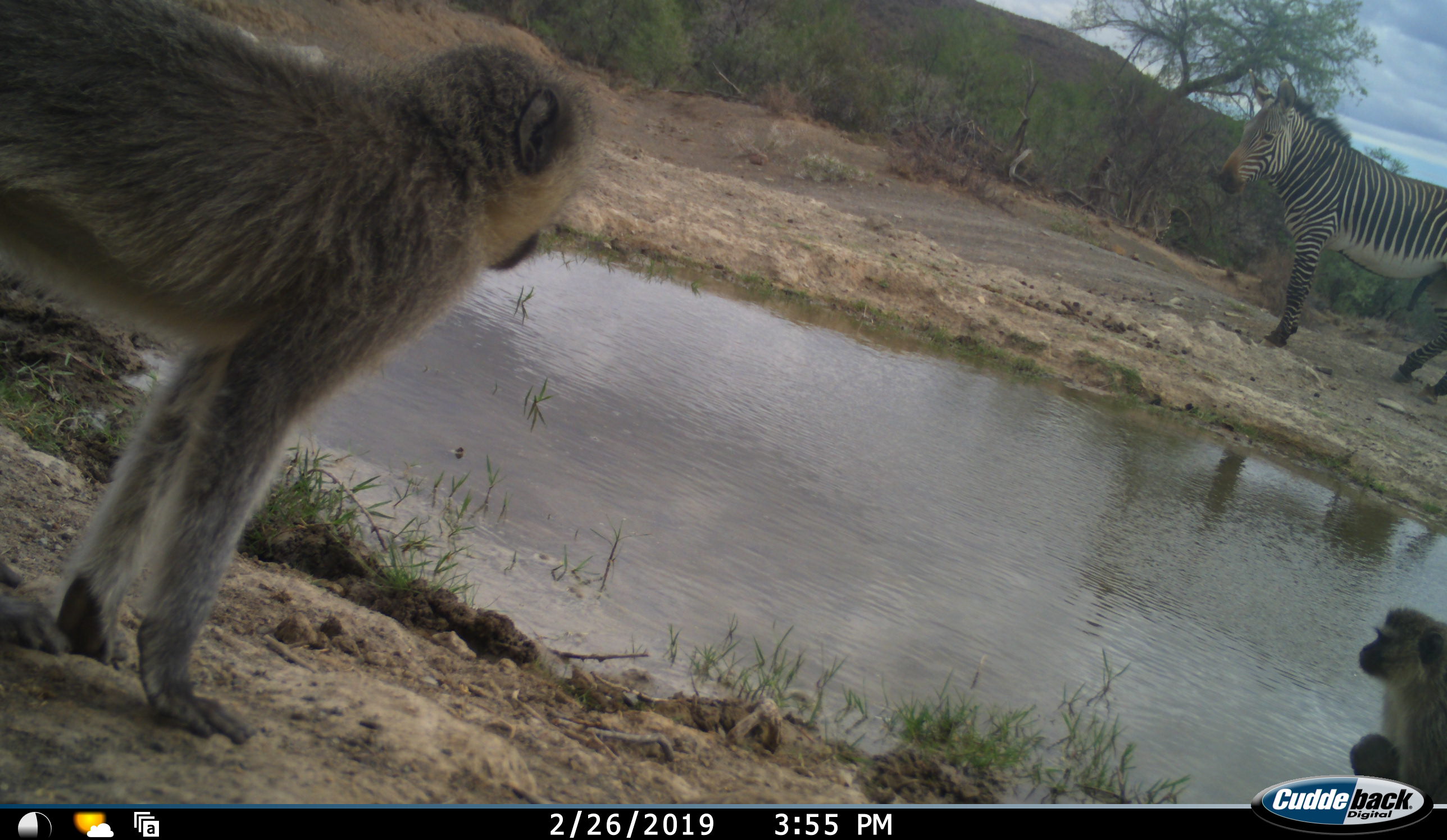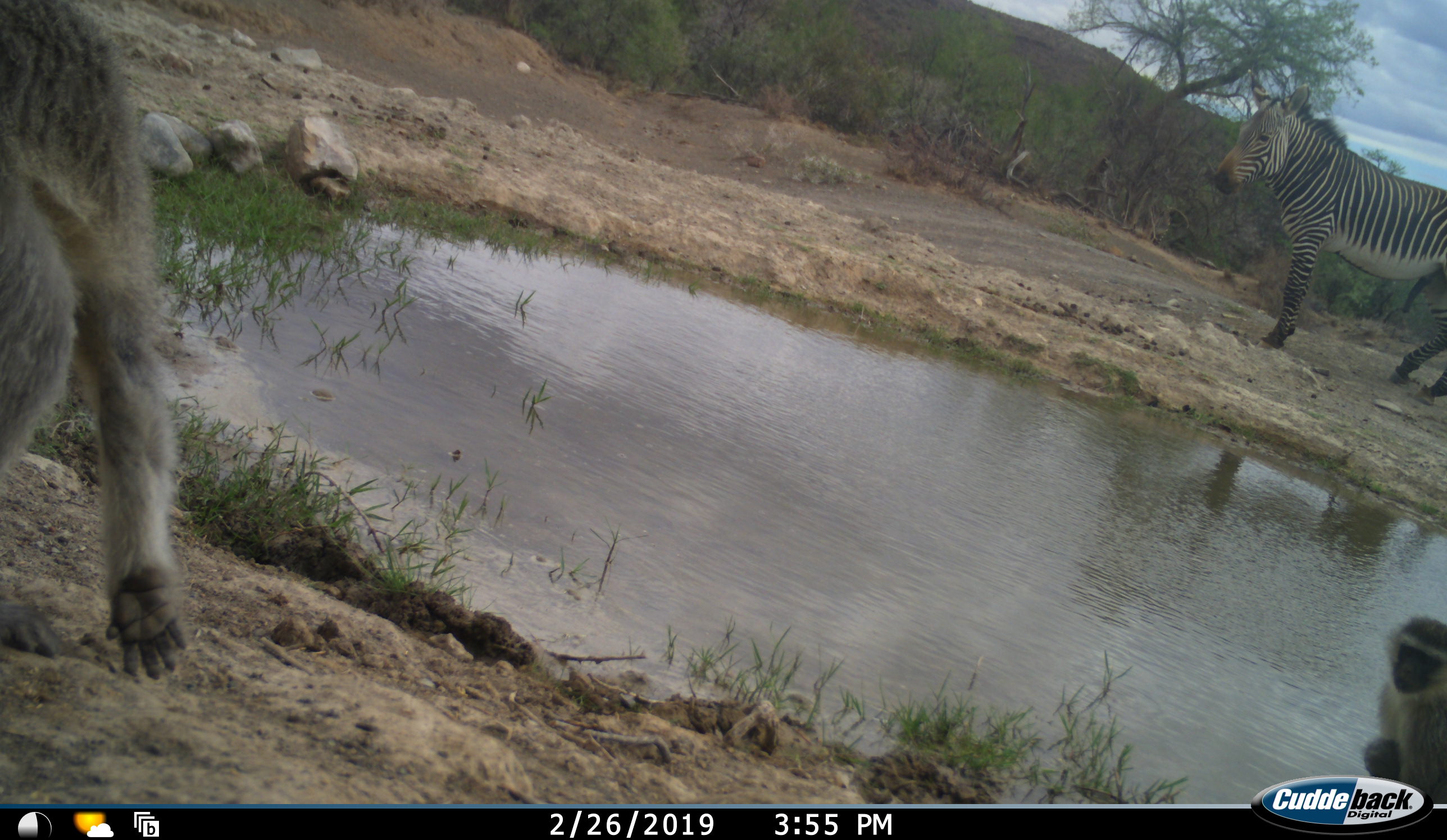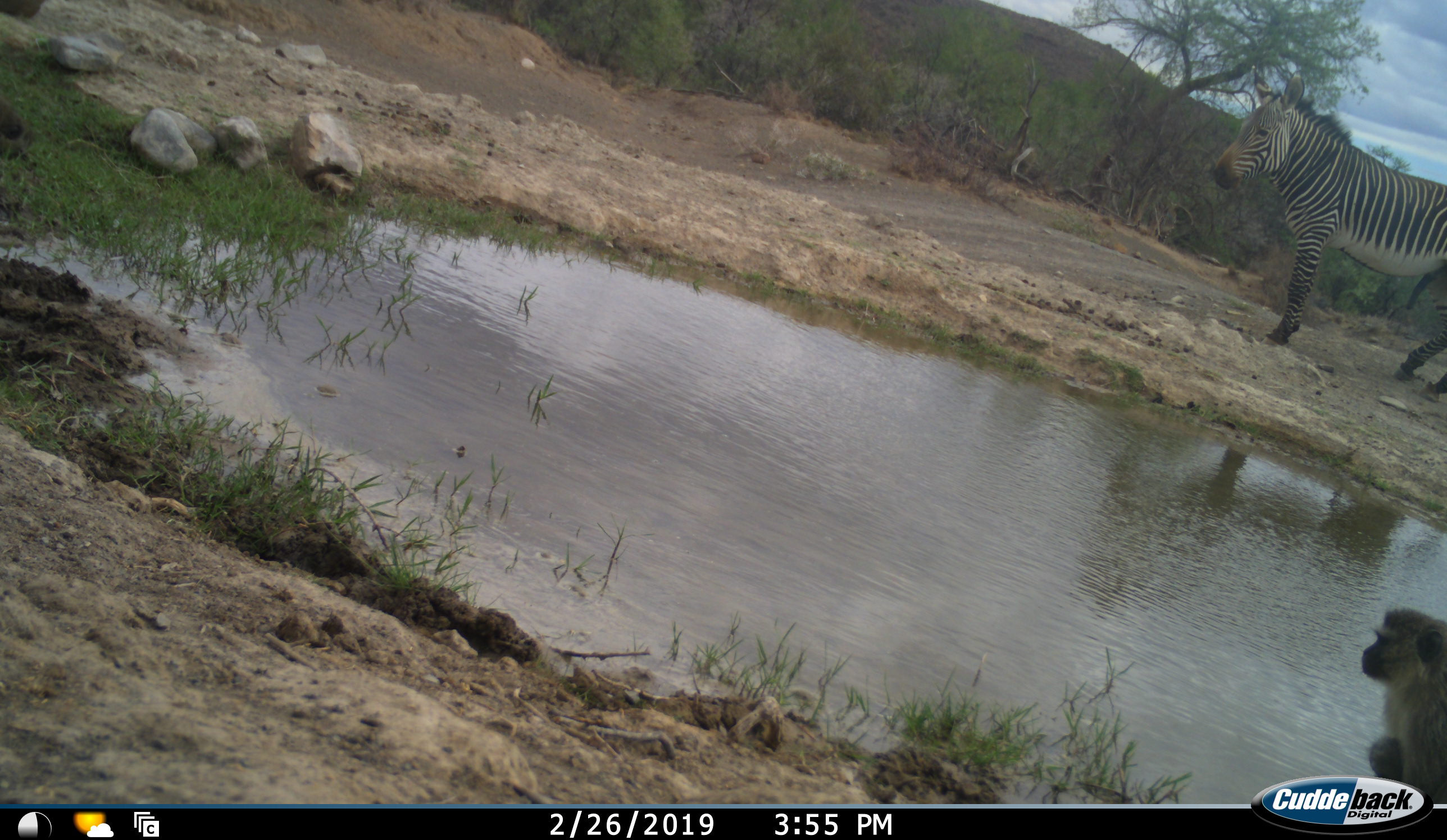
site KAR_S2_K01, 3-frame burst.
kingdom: Animalia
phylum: Chordata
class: Mammalia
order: Primates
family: Cercopithecidae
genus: Chlorocebus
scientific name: Chlorocebus pygerythrus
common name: vervet monkey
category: monkeyvervet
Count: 2.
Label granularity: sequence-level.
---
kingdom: Animalia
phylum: Chordata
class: Mammalia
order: Perissodactyla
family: Equidae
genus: Equus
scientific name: Equus zebra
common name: mountain zebra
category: zebramountain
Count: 1.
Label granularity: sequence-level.